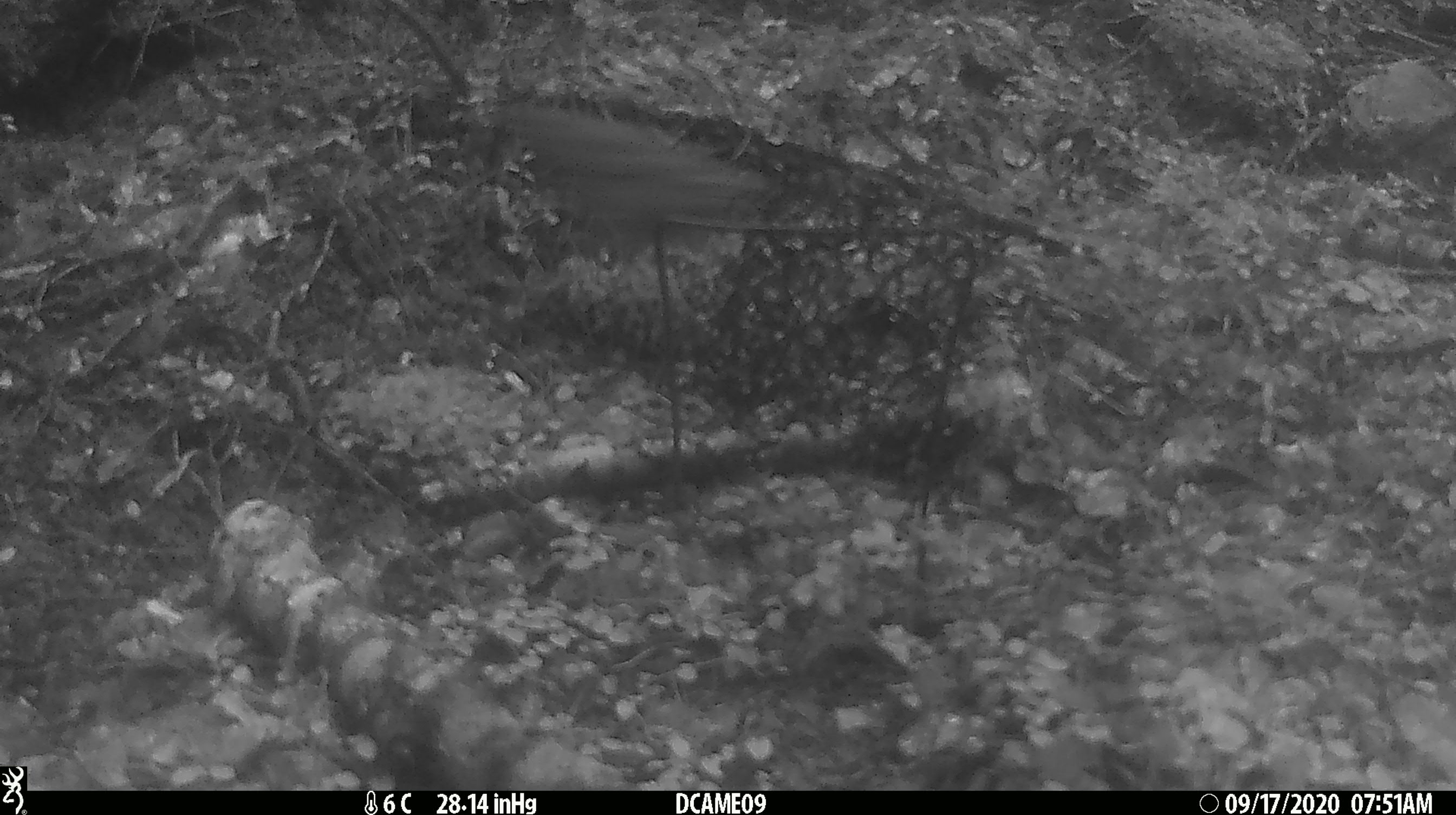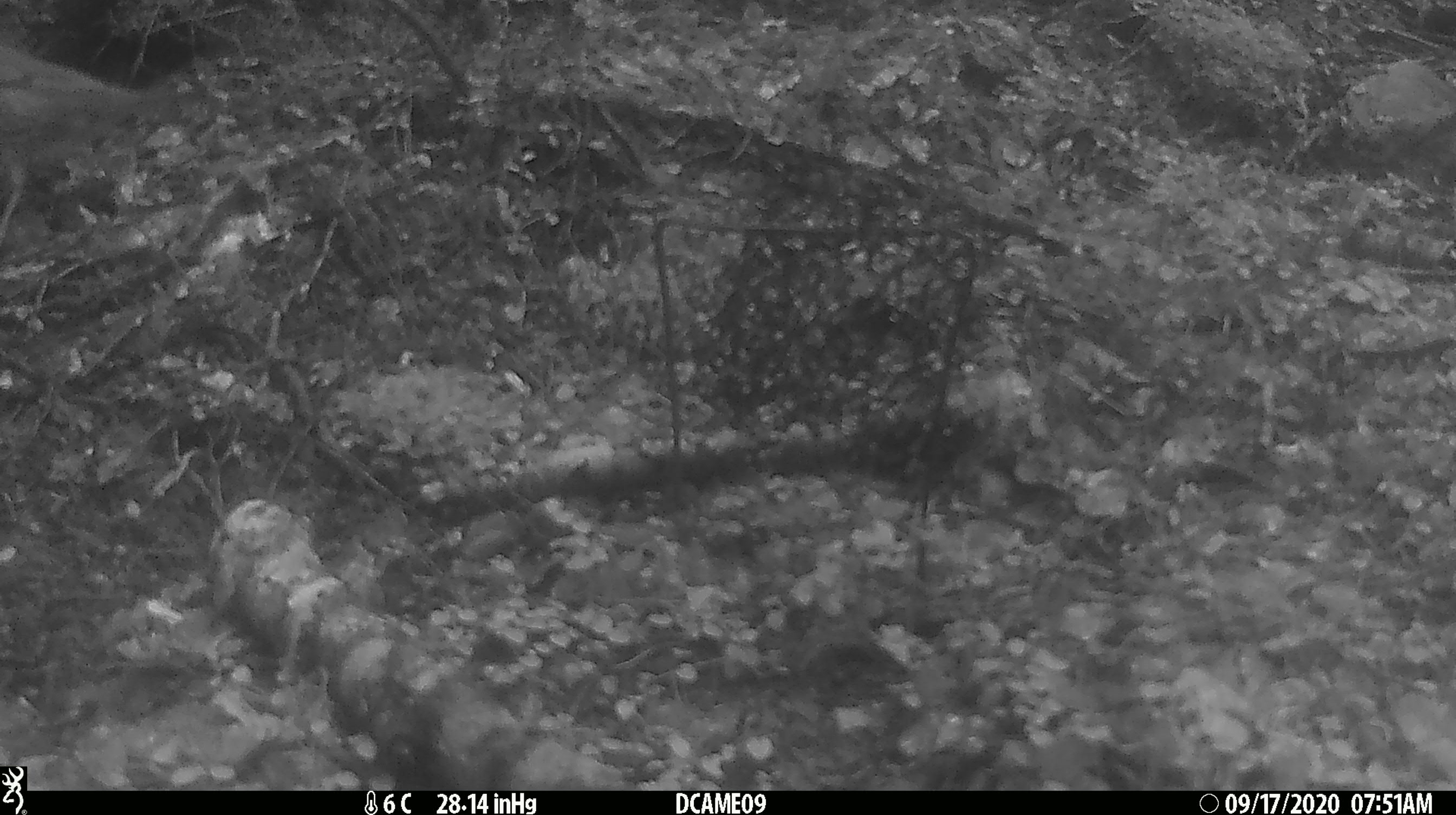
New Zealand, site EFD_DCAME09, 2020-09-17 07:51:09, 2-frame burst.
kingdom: Animalia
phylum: Chordata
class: Aves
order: Passeriformes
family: Turdidae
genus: Turdus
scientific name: Turdus philomelos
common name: song thrush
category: thrush